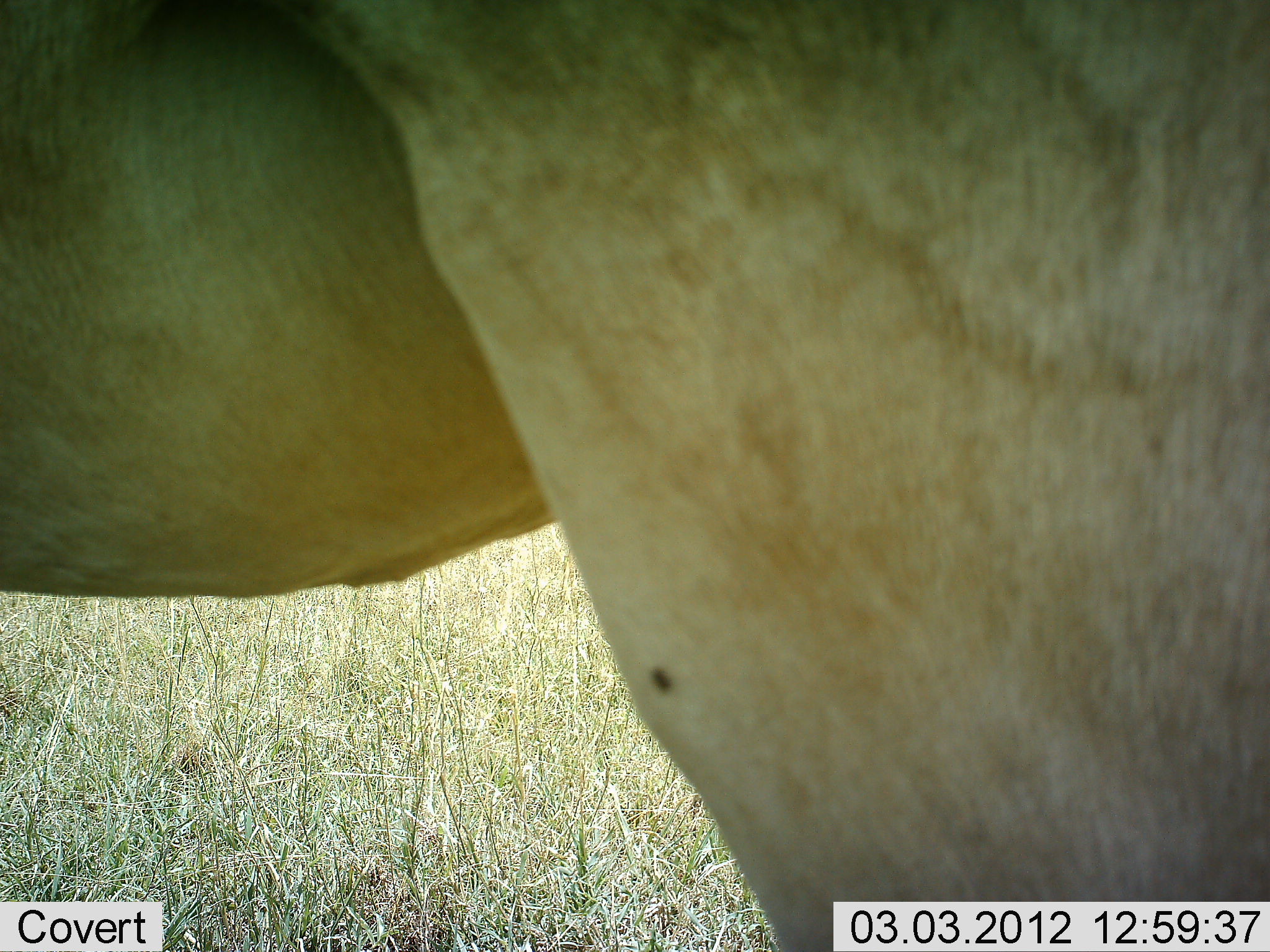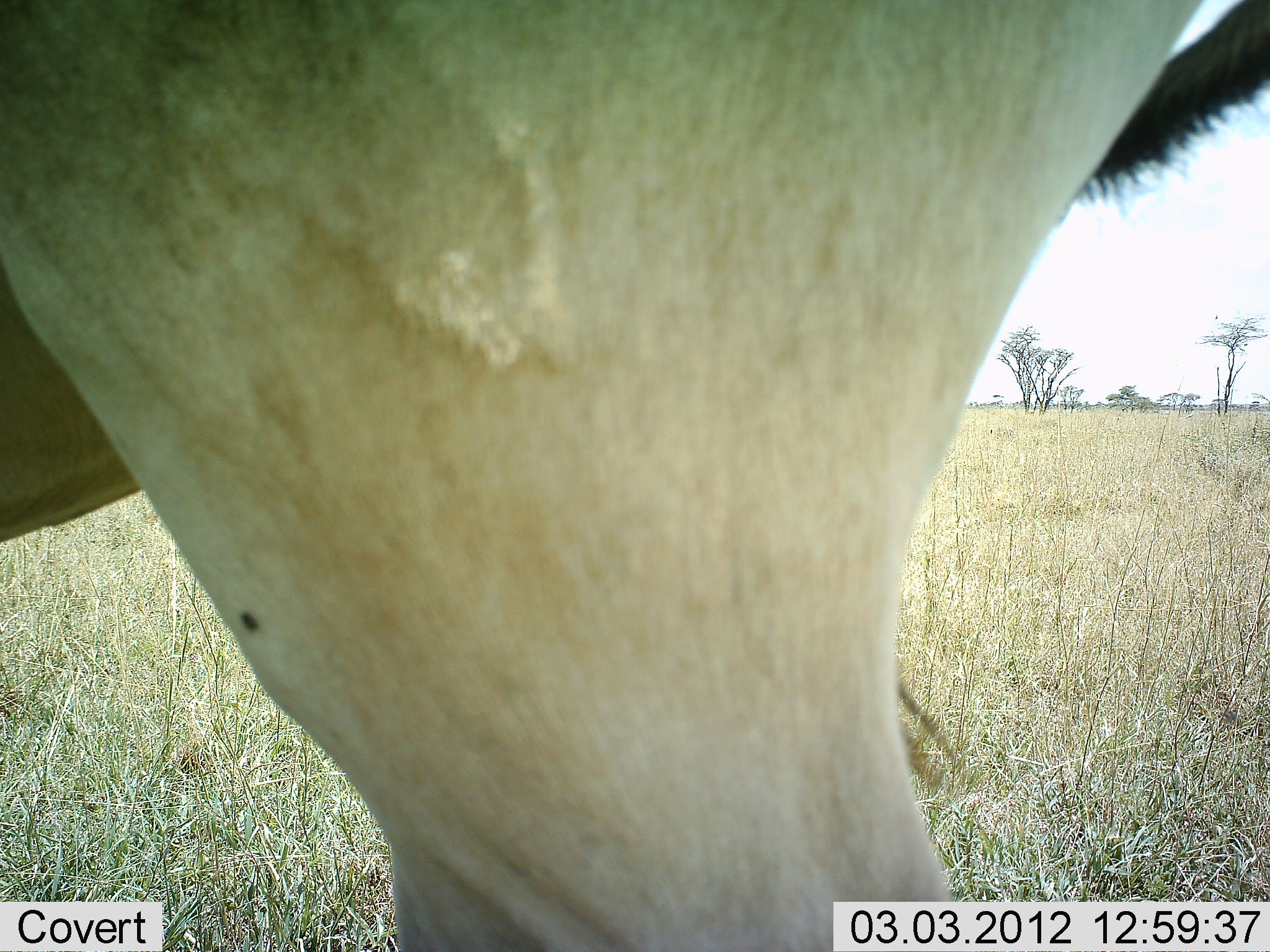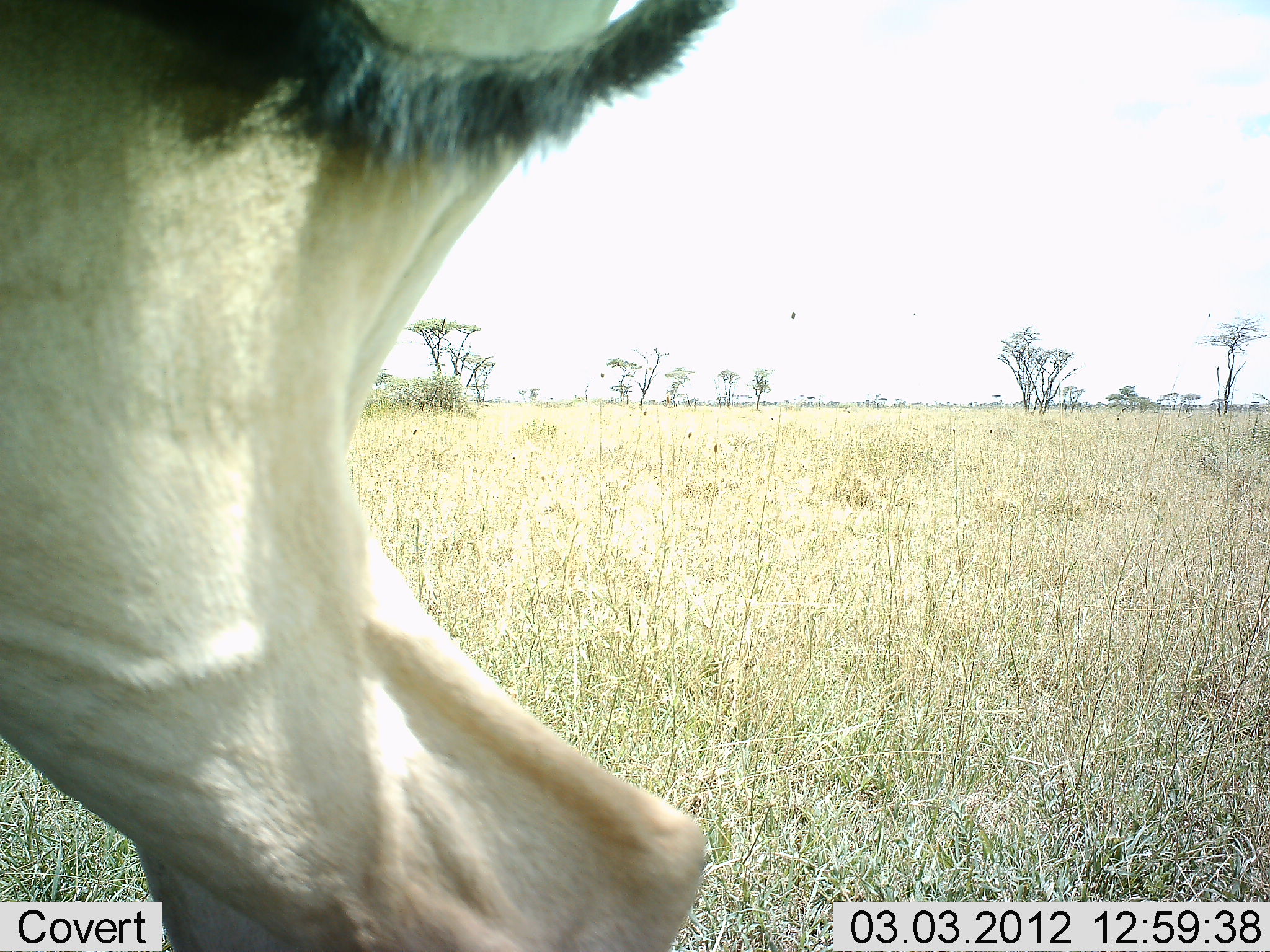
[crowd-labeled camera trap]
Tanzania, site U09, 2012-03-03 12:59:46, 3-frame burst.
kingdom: Animalia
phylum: Chordata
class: Mammalia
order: Artiodactyla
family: Bovidae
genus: Alcelaphus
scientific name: Alcelaphus buselaphus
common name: hartebeest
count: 1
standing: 53%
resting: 0%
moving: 53%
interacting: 0%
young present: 0%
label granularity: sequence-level